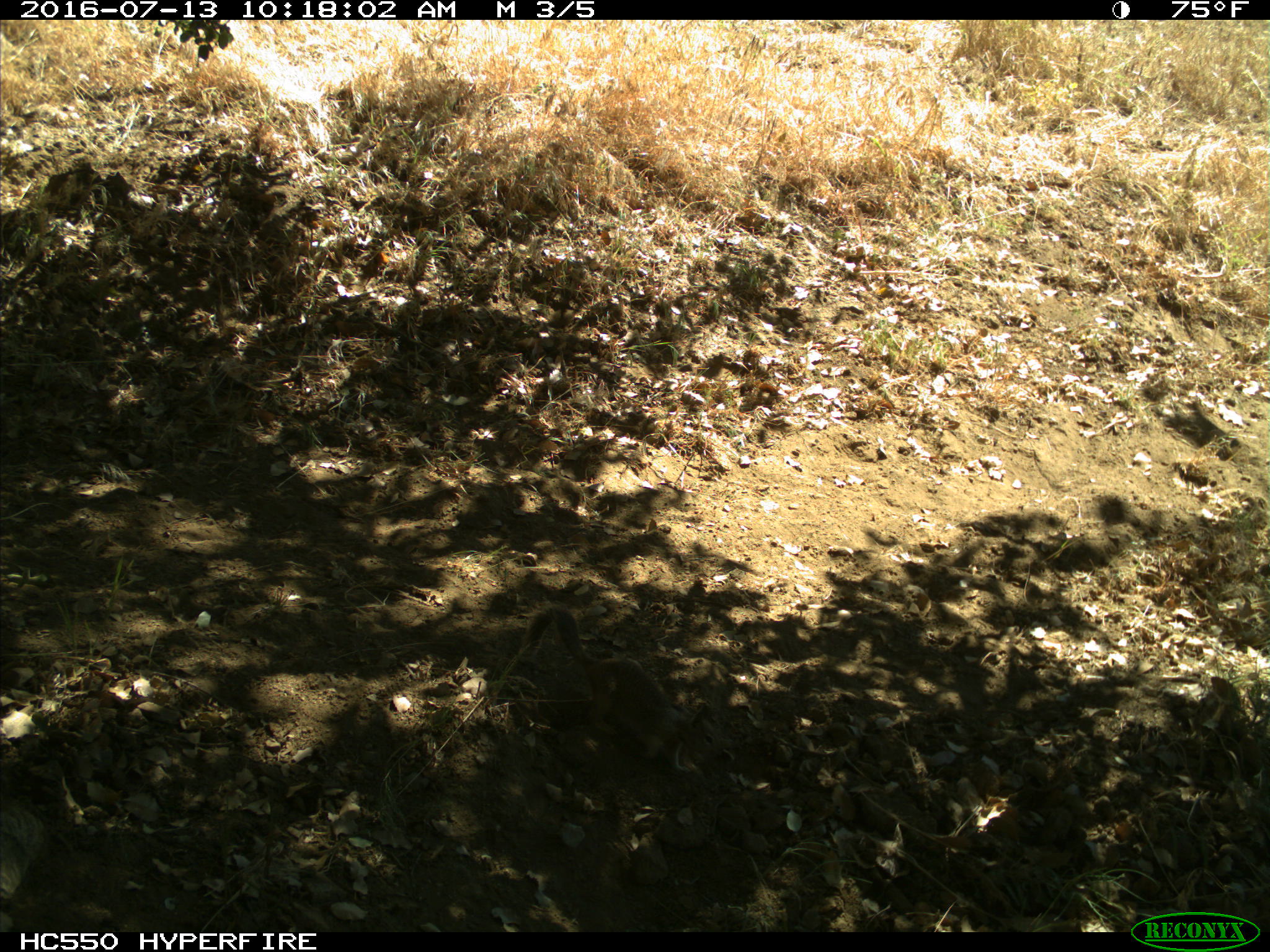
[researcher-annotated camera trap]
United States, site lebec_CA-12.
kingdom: Animalia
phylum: Chordata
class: Mammalia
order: Rodentia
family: Sciuridae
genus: Otospermophilus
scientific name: Otospermophilus beecheyi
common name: california ground squirrel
Otospermophilus beecheyi (california ground squirrel).